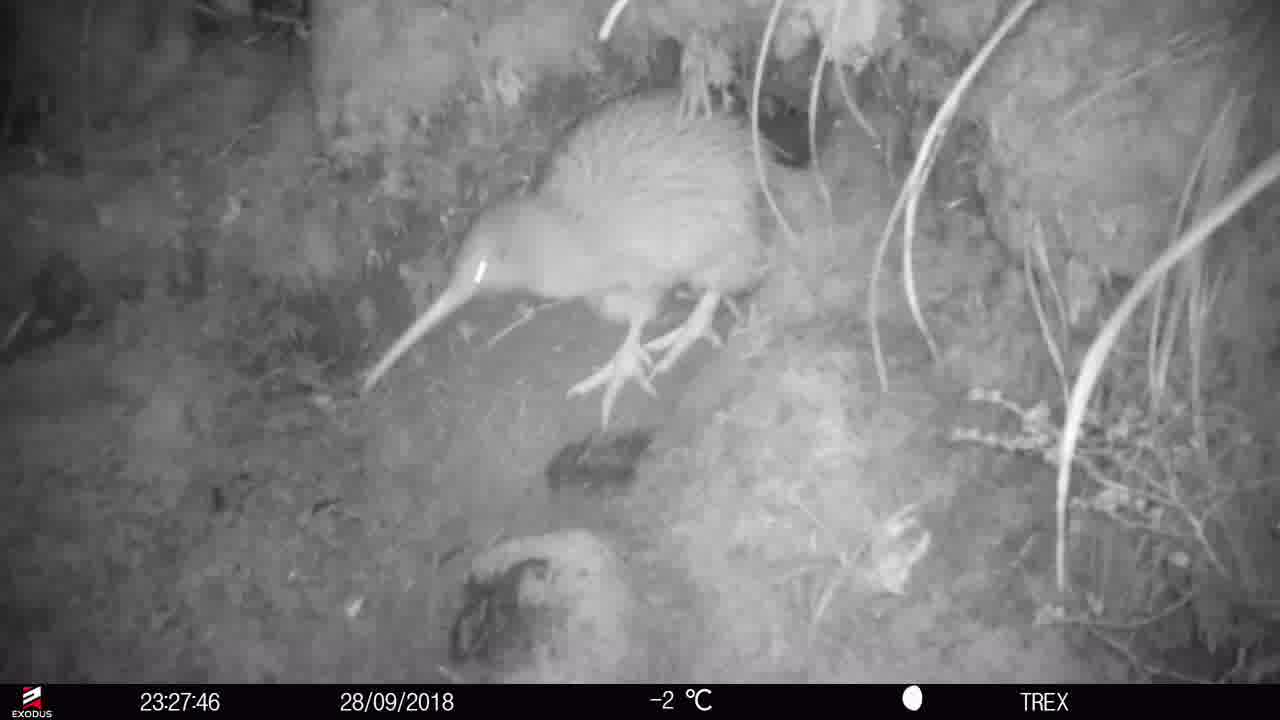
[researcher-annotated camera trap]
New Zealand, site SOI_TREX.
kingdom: Animalia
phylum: Chordata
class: Aves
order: Apterygiformes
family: Apterygidae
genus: Apteryx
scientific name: Apteryx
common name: kiwi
Kiwi (Apteryx).